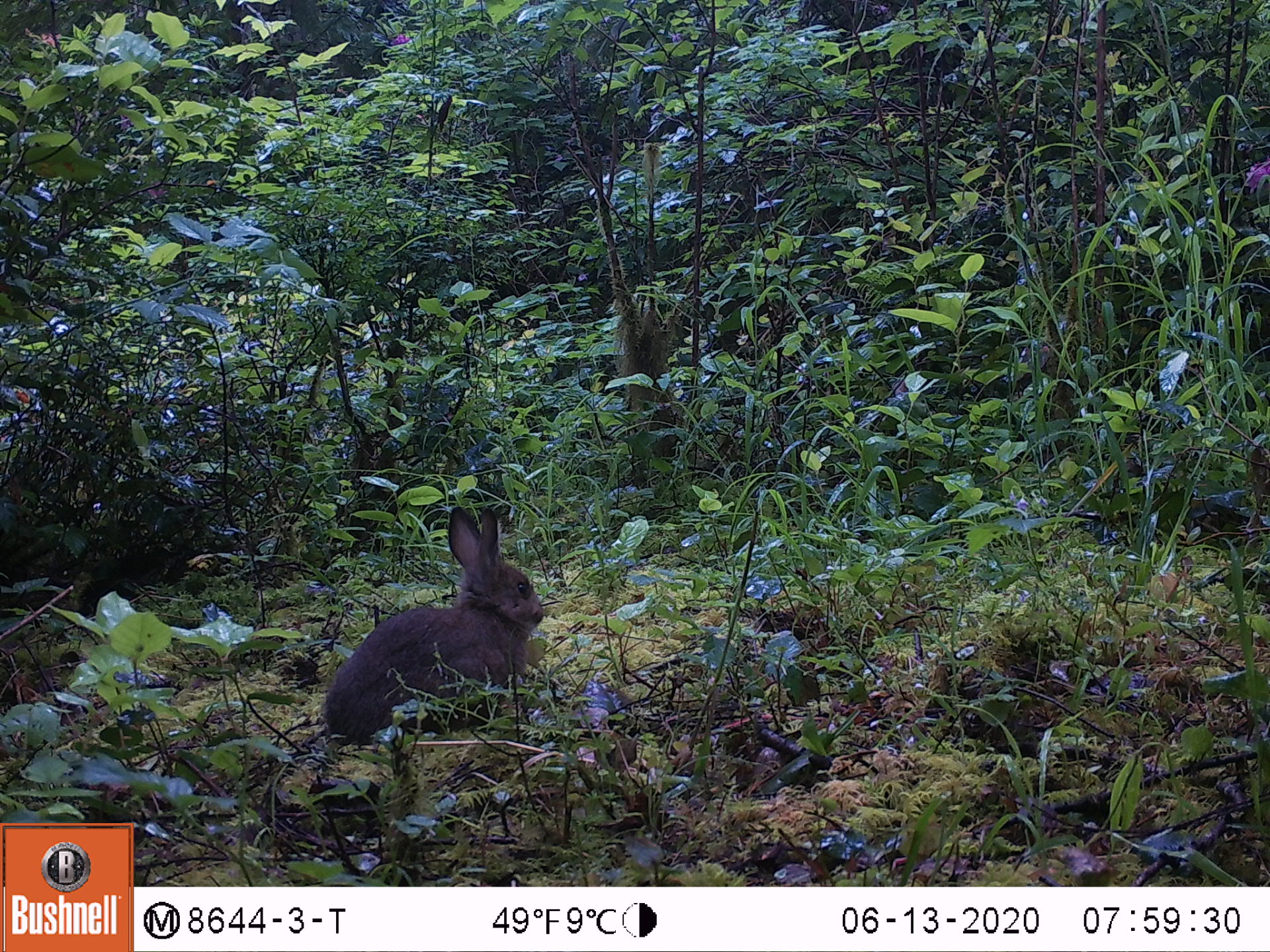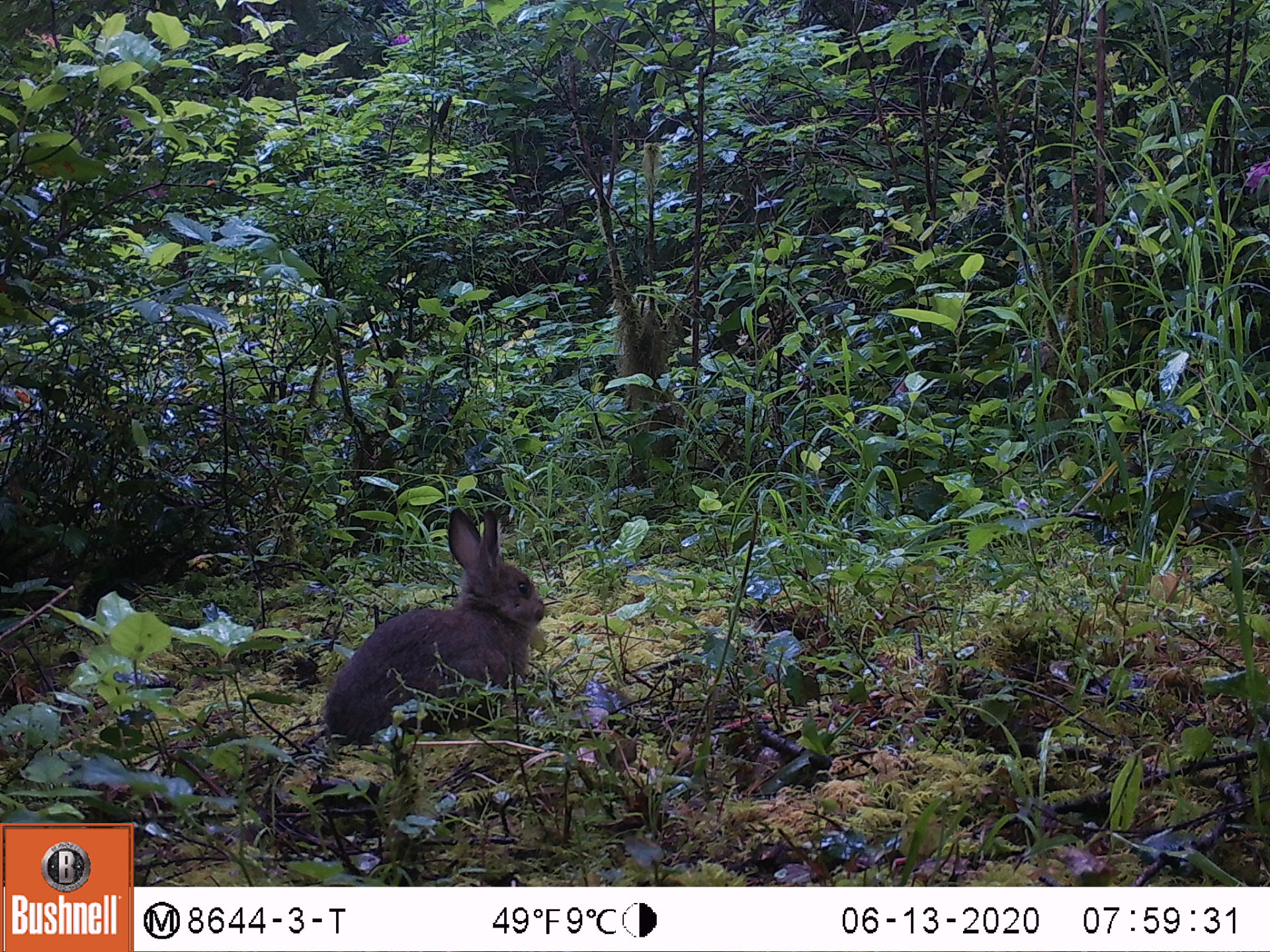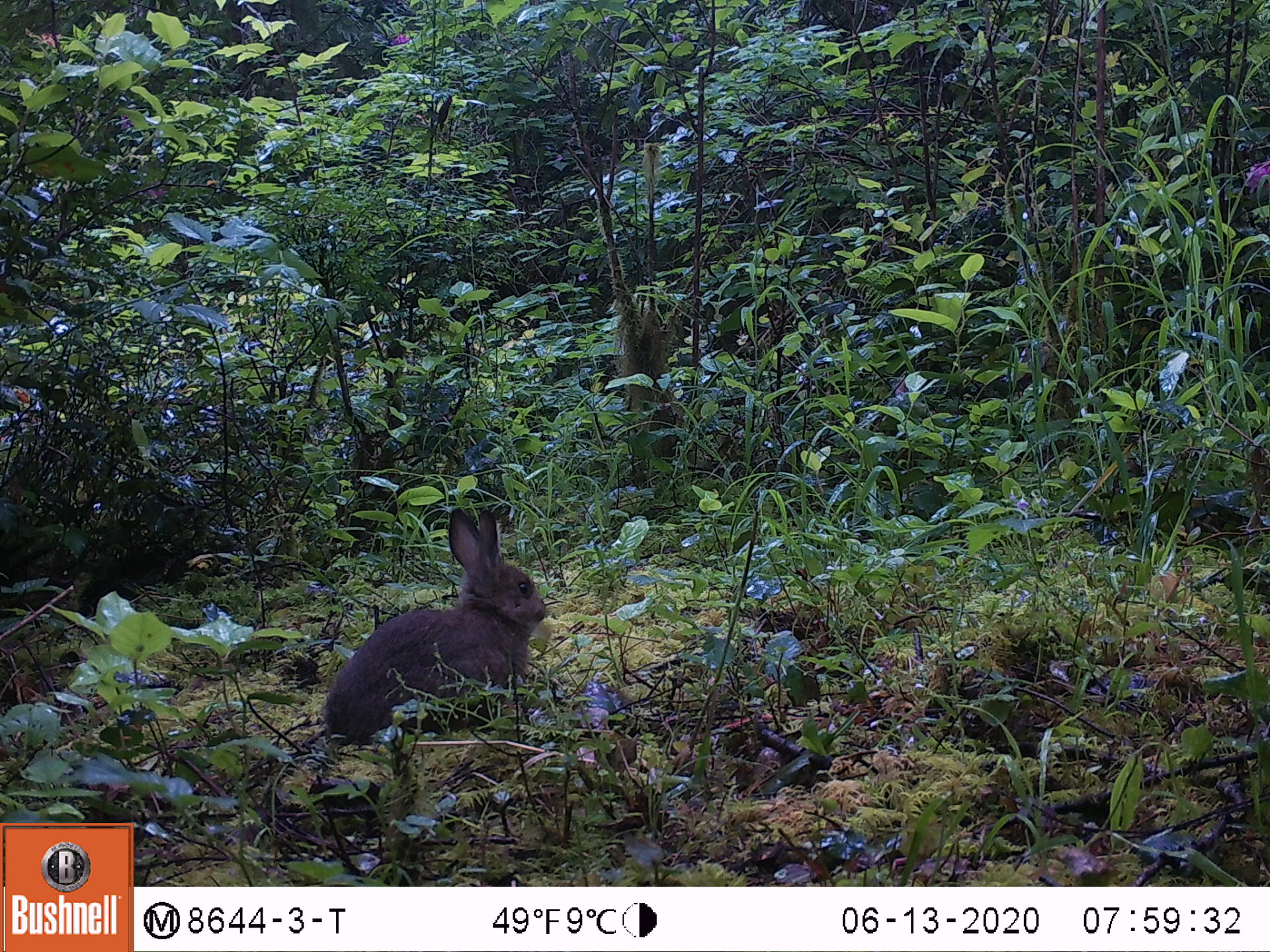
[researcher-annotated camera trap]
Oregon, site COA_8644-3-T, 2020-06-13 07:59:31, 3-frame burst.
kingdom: Animalia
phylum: Chordata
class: Mammalia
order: Lagomorpha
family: Leporidae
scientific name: Leporidae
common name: hares and rabbits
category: leporidae family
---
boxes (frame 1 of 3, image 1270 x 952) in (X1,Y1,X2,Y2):
leporidae family: (314,496,551,748)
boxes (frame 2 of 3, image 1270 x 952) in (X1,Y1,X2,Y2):
leporidae family: (316,506,554,746)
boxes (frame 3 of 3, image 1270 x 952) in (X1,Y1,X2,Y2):
leporidae family: (309,496,558,738)